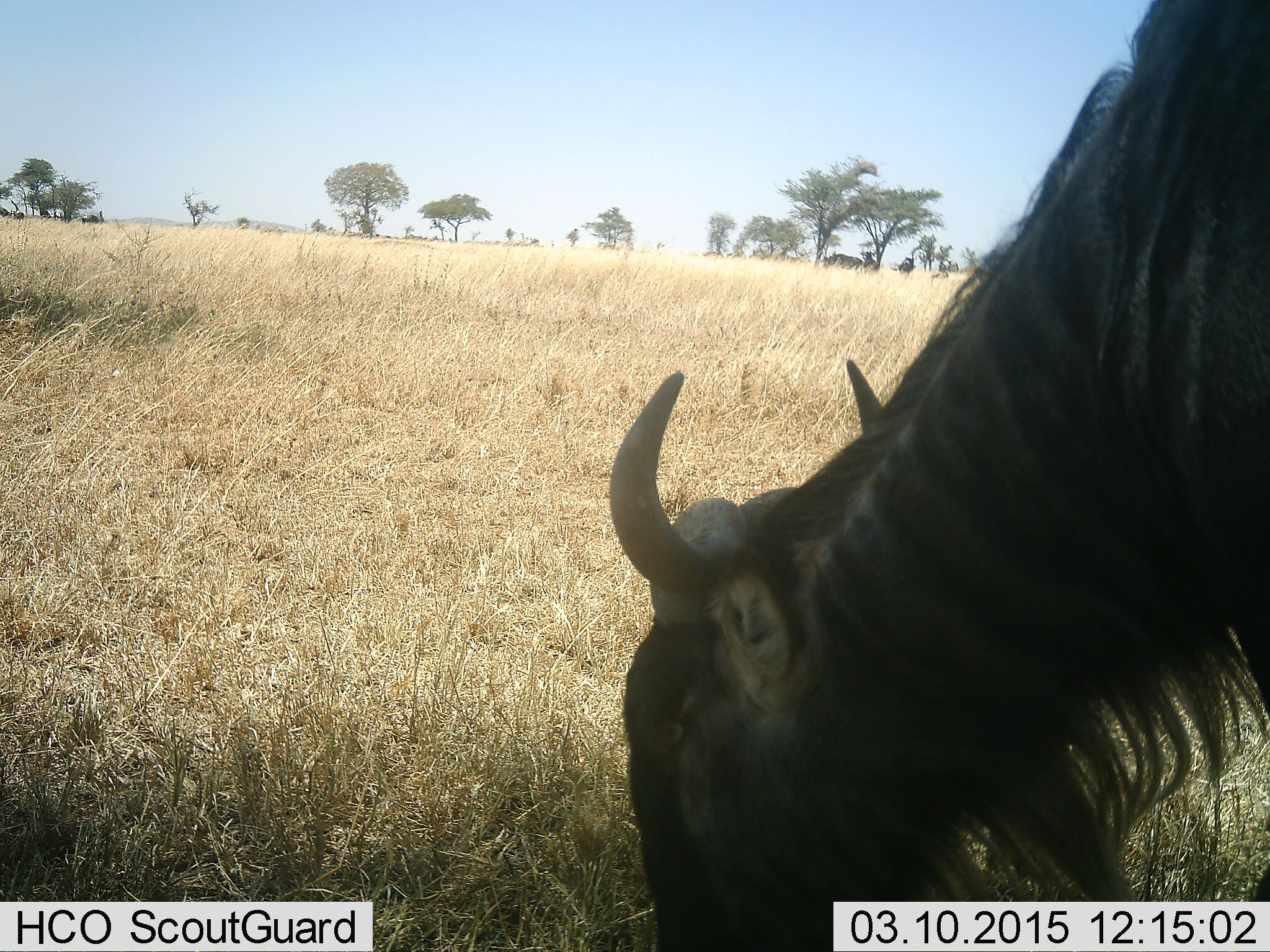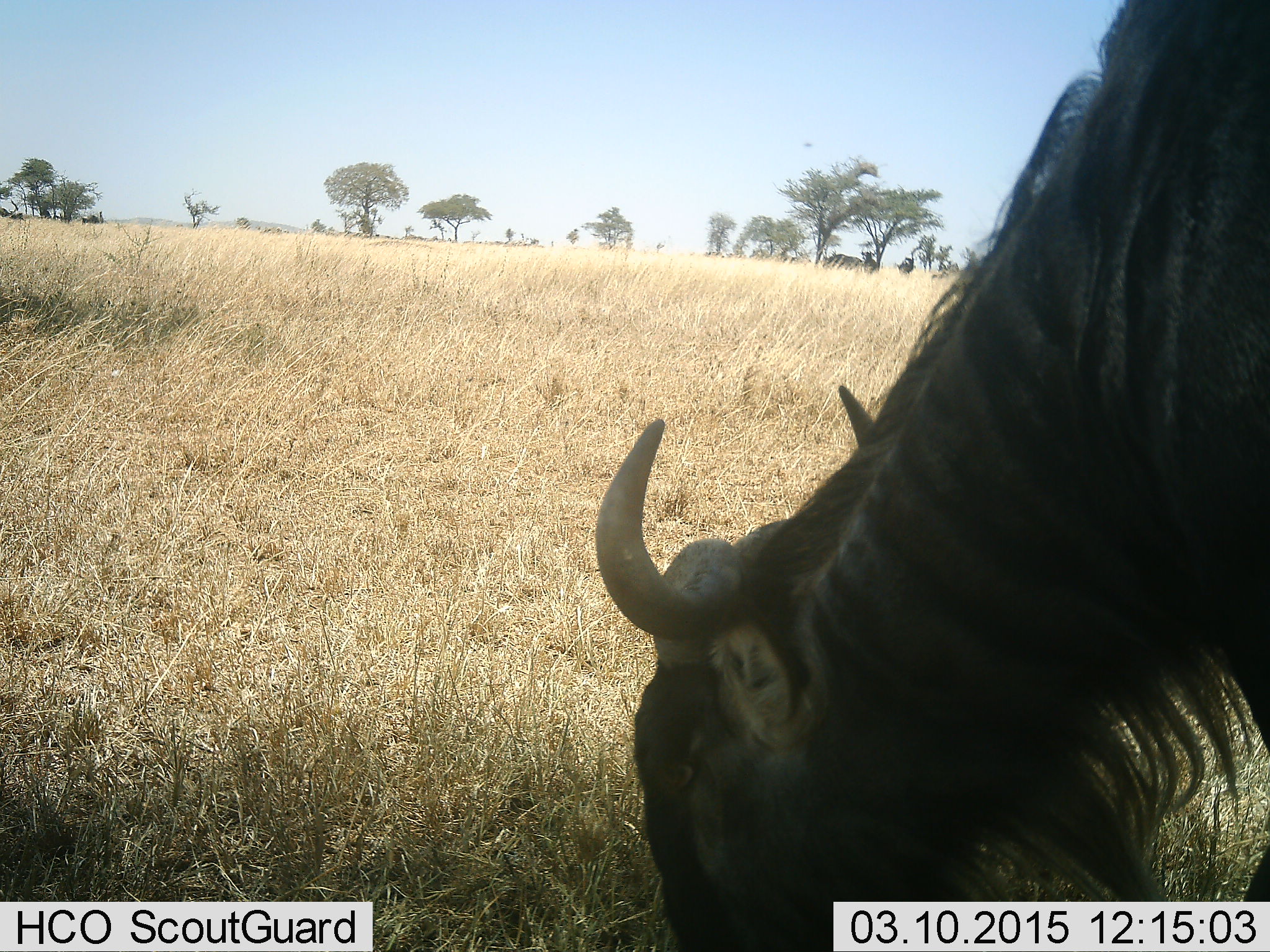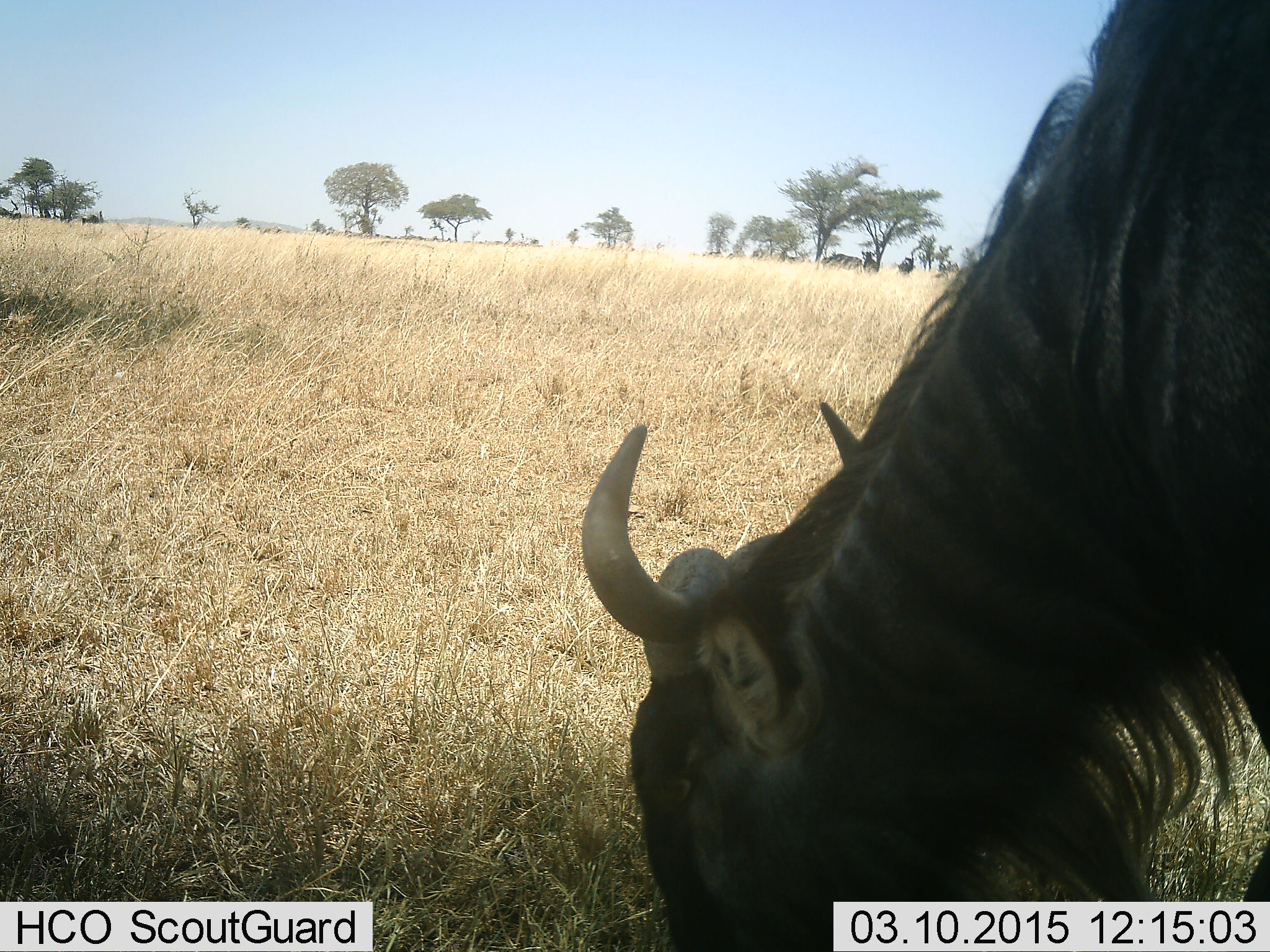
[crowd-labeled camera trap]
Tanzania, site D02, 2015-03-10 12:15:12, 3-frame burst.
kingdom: Animalia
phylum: Chordata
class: Mammalia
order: Artiodactyla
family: Bovidae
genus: Connochaetes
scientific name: Connochaetes taurinus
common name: blue wildebeest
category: wildebeest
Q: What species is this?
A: Wildebeest (blue wildebeest) (Connochaetes taurinus).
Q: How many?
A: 3.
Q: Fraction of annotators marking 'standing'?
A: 30%.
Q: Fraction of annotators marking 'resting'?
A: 10%.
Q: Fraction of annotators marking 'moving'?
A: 20%.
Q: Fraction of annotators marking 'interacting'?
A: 0%.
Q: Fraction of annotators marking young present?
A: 0%.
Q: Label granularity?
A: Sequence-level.